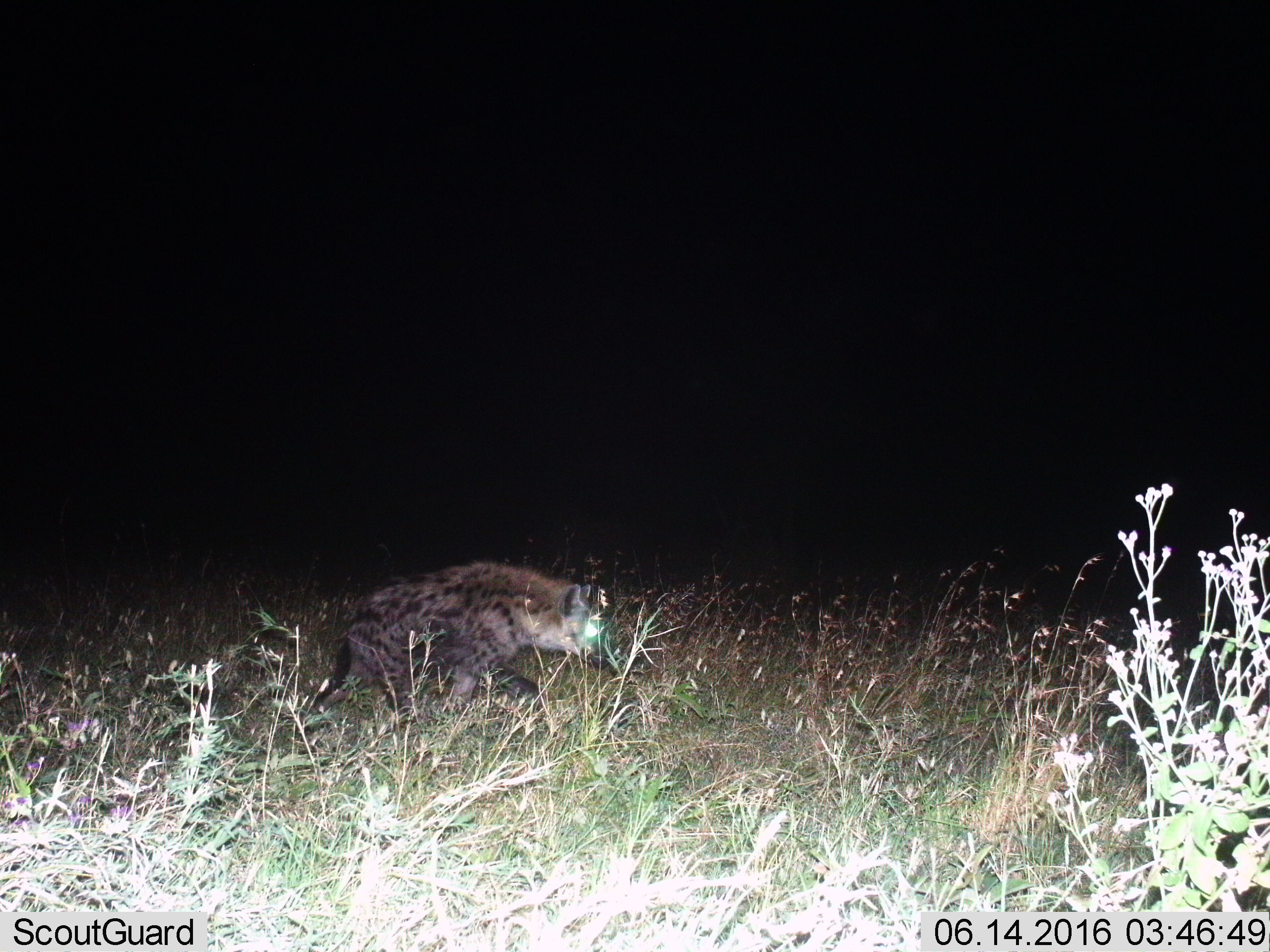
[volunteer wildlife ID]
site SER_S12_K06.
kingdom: Animalia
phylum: Chordata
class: Mammalia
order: Carnivora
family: Hyaenidae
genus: Crocuta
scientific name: Crocuta crocuta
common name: spotted hyena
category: hyenaspotted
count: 1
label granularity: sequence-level